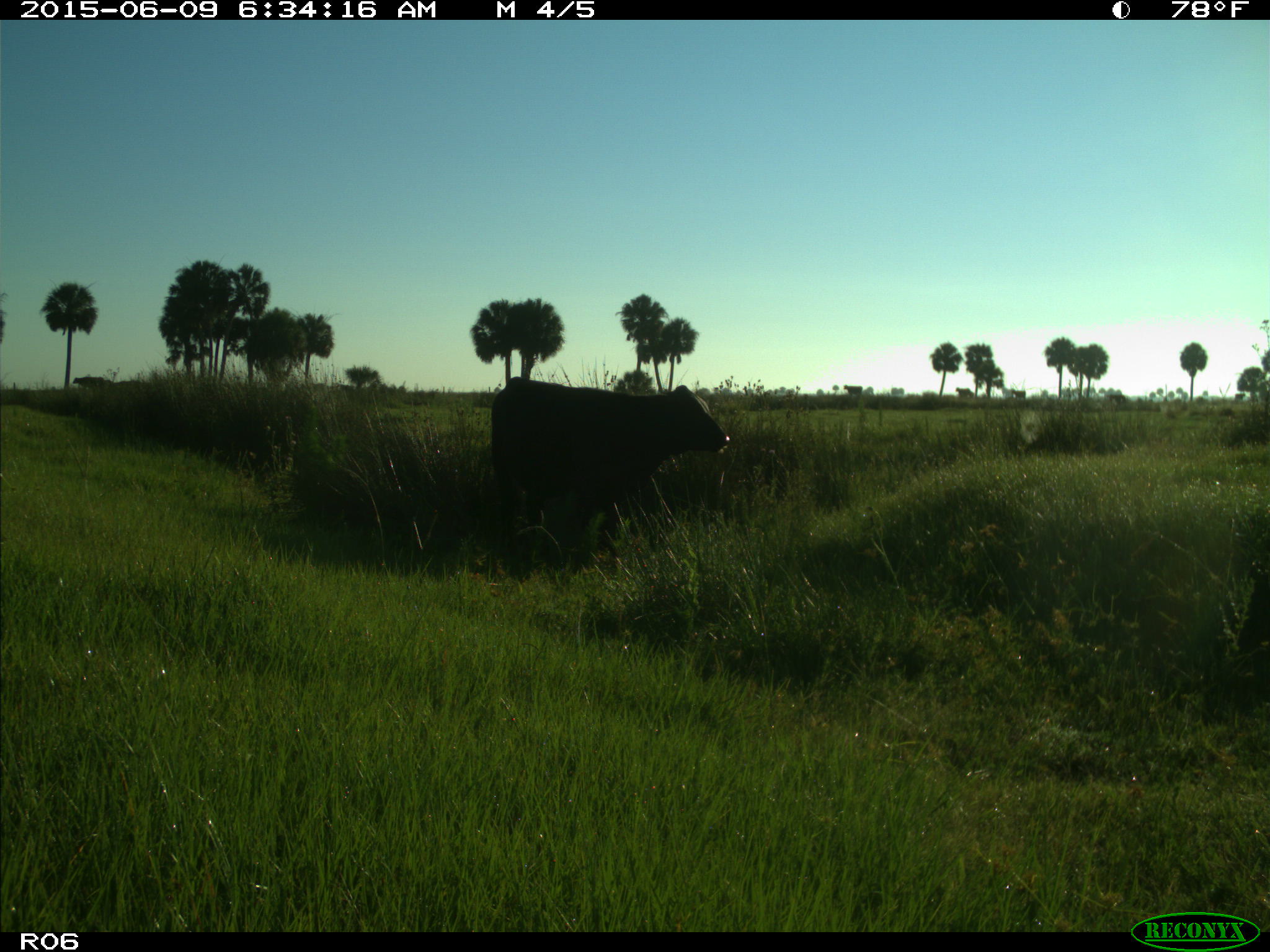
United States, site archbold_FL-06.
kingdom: Animalia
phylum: Chordata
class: Mammalia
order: Artiodactyla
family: Bovidae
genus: Bos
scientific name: Bos taurus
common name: domestic cow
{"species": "Bos taurus (domestic cow)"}